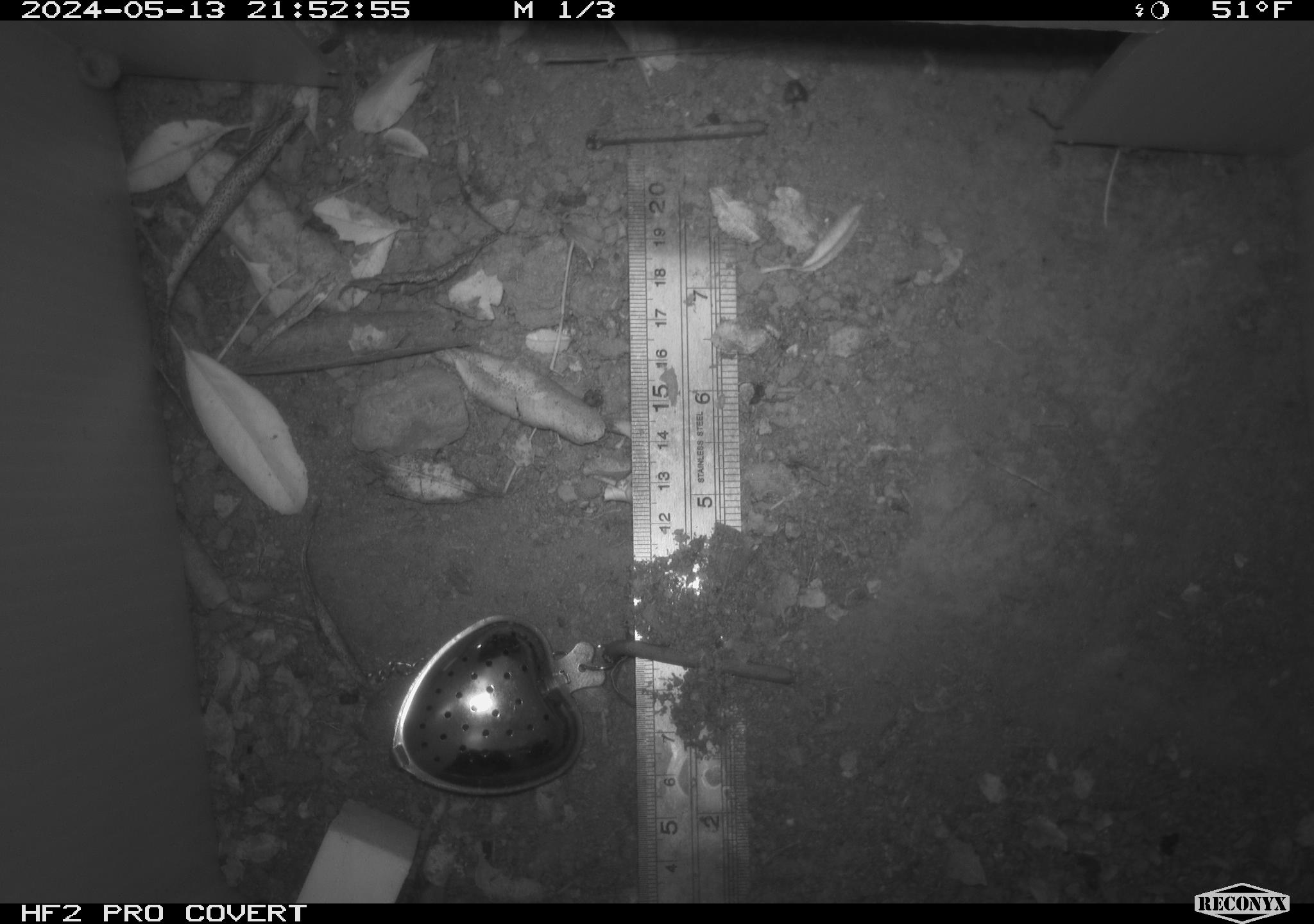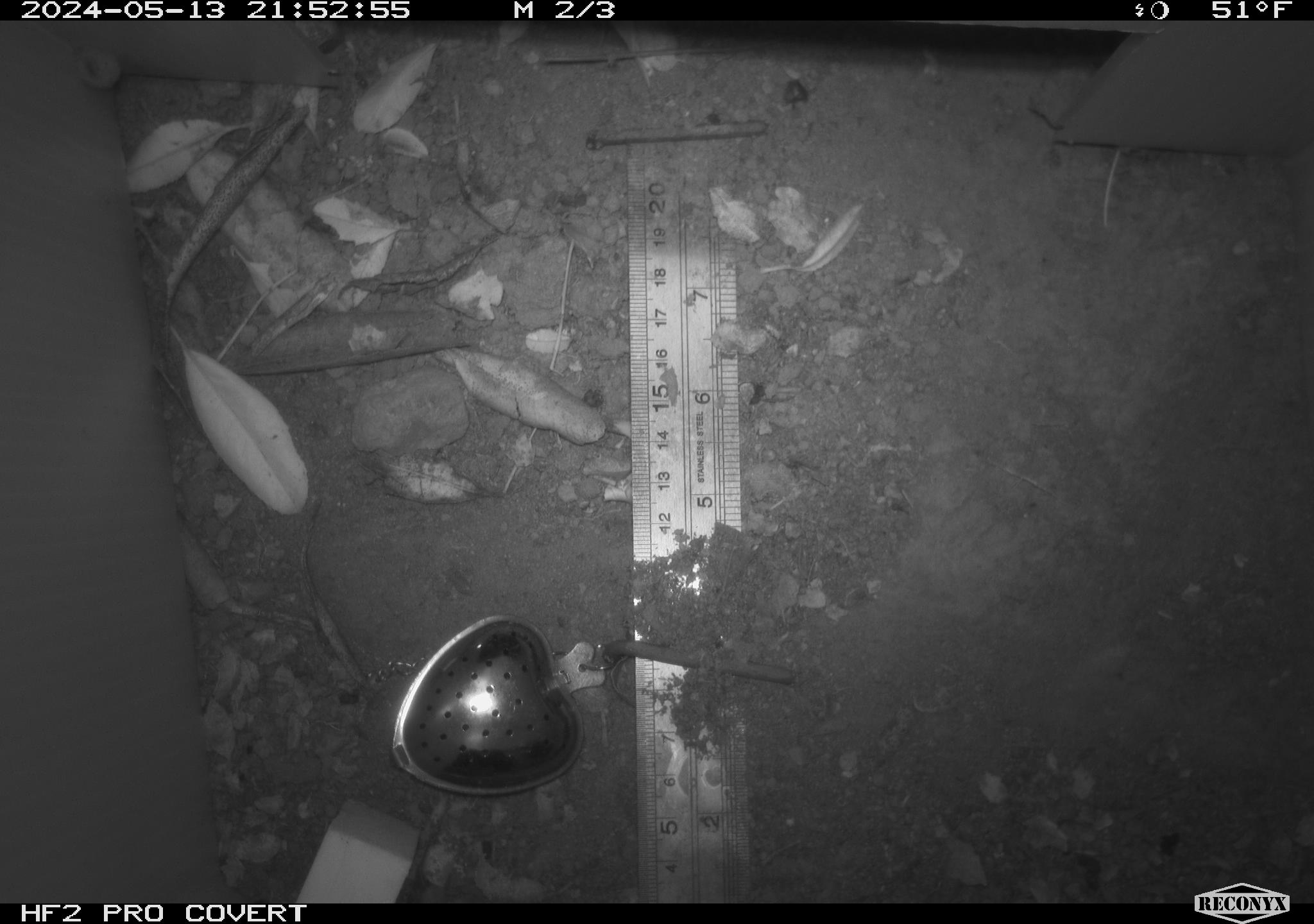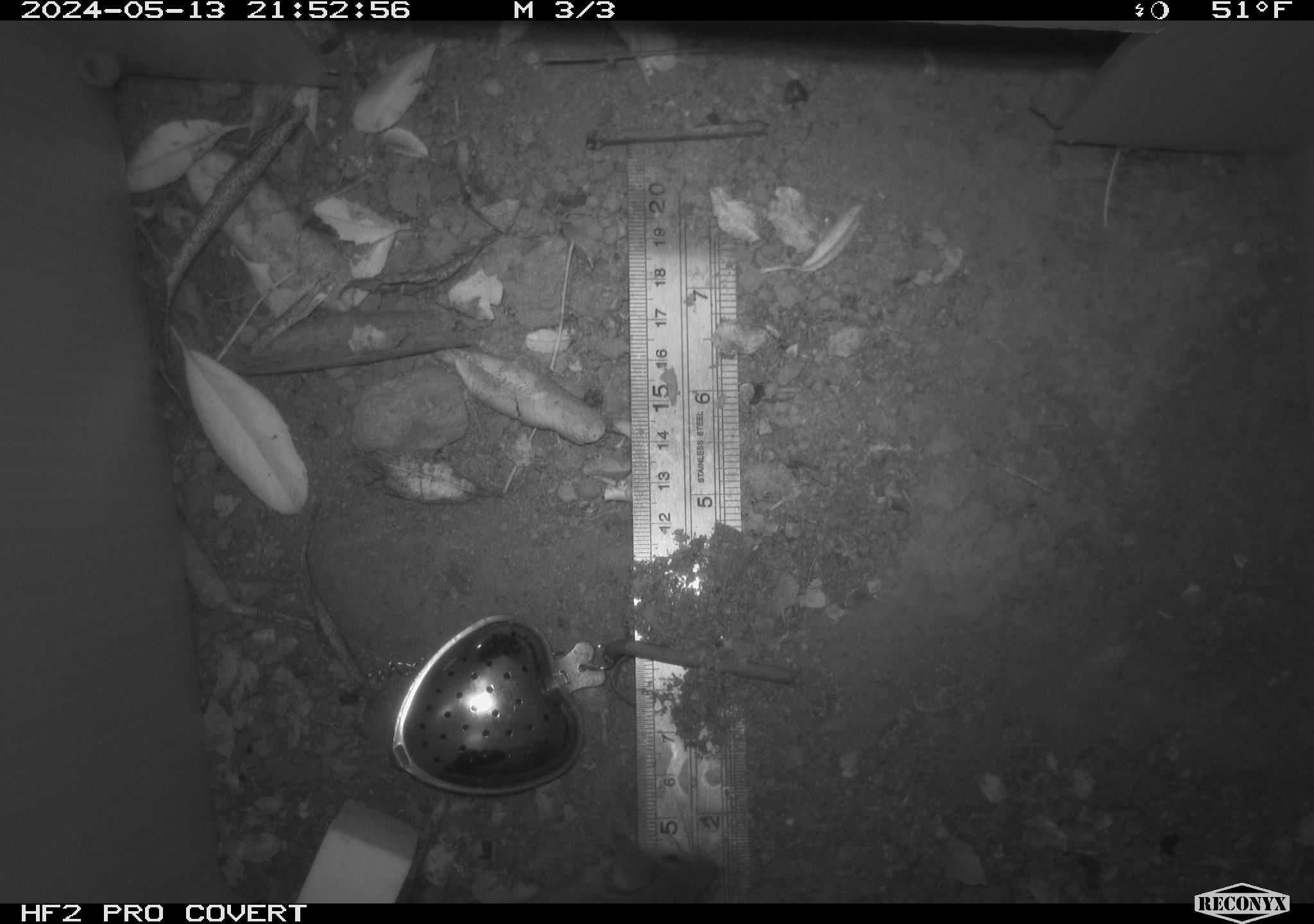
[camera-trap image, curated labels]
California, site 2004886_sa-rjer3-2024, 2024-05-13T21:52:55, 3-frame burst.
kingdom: Animalia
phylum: Chordata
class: Mammalia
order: Rodentia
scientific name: Rodentia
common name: mouse species